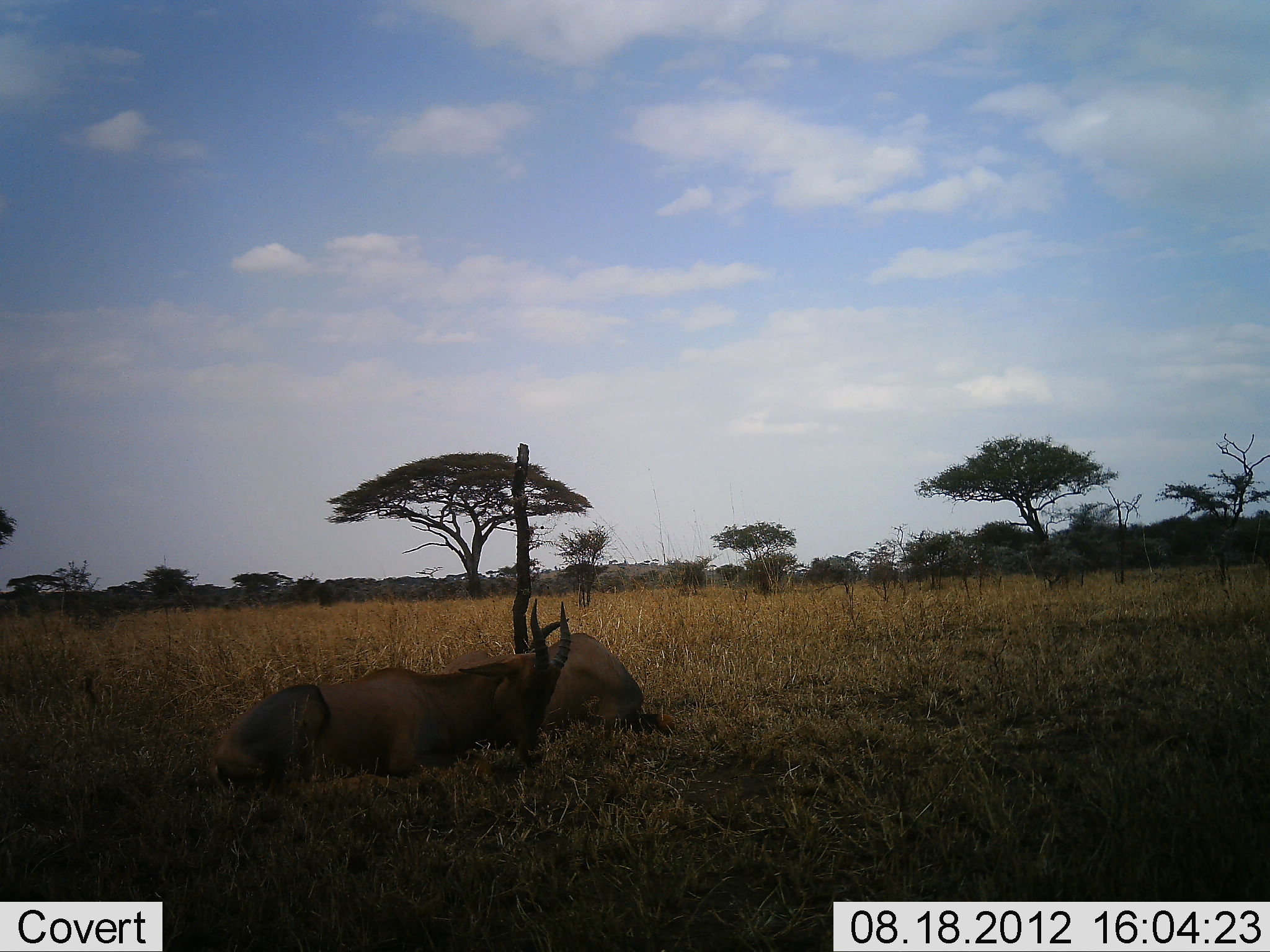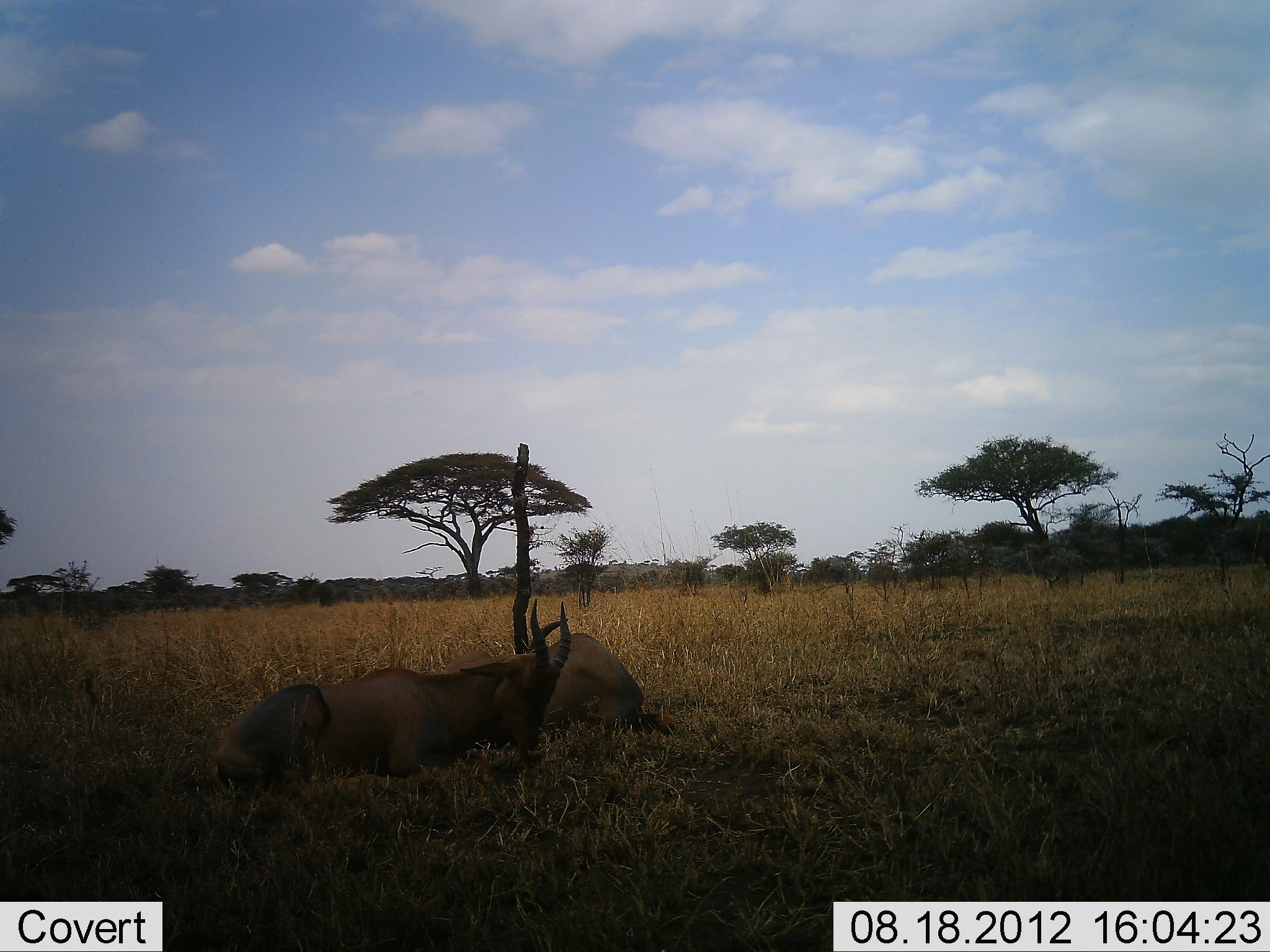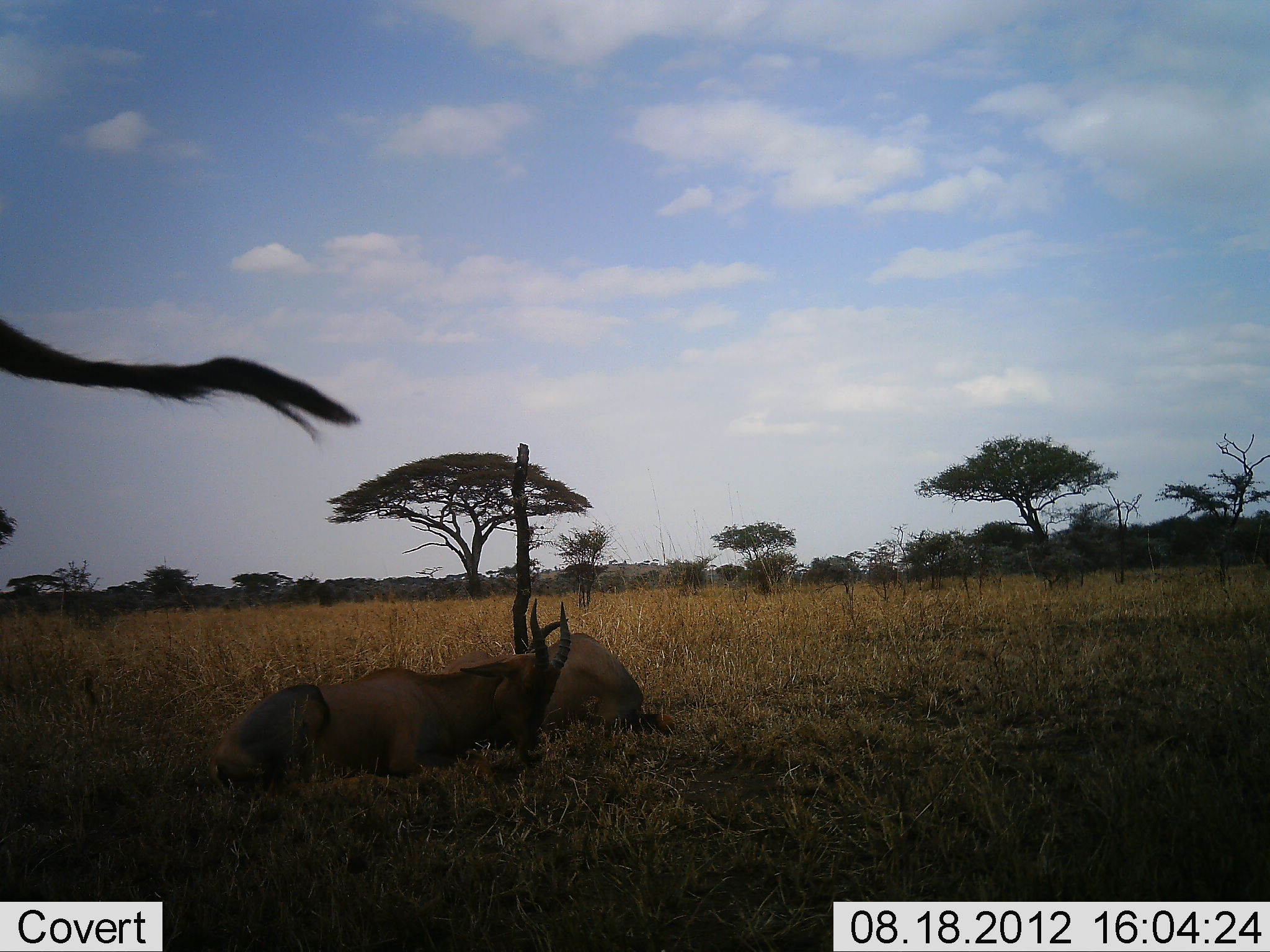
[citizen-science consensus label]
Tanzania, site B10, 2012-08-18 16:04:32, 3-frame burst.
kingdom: Animalia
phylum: Chordata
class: Mammalia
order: Artiodactyla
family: Bovidae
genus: Damaliscus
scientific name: Damaliscus lunatus jimela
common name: topi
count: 3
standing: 60%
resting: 100%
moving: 10%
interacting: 0%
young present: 0%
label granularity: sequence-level